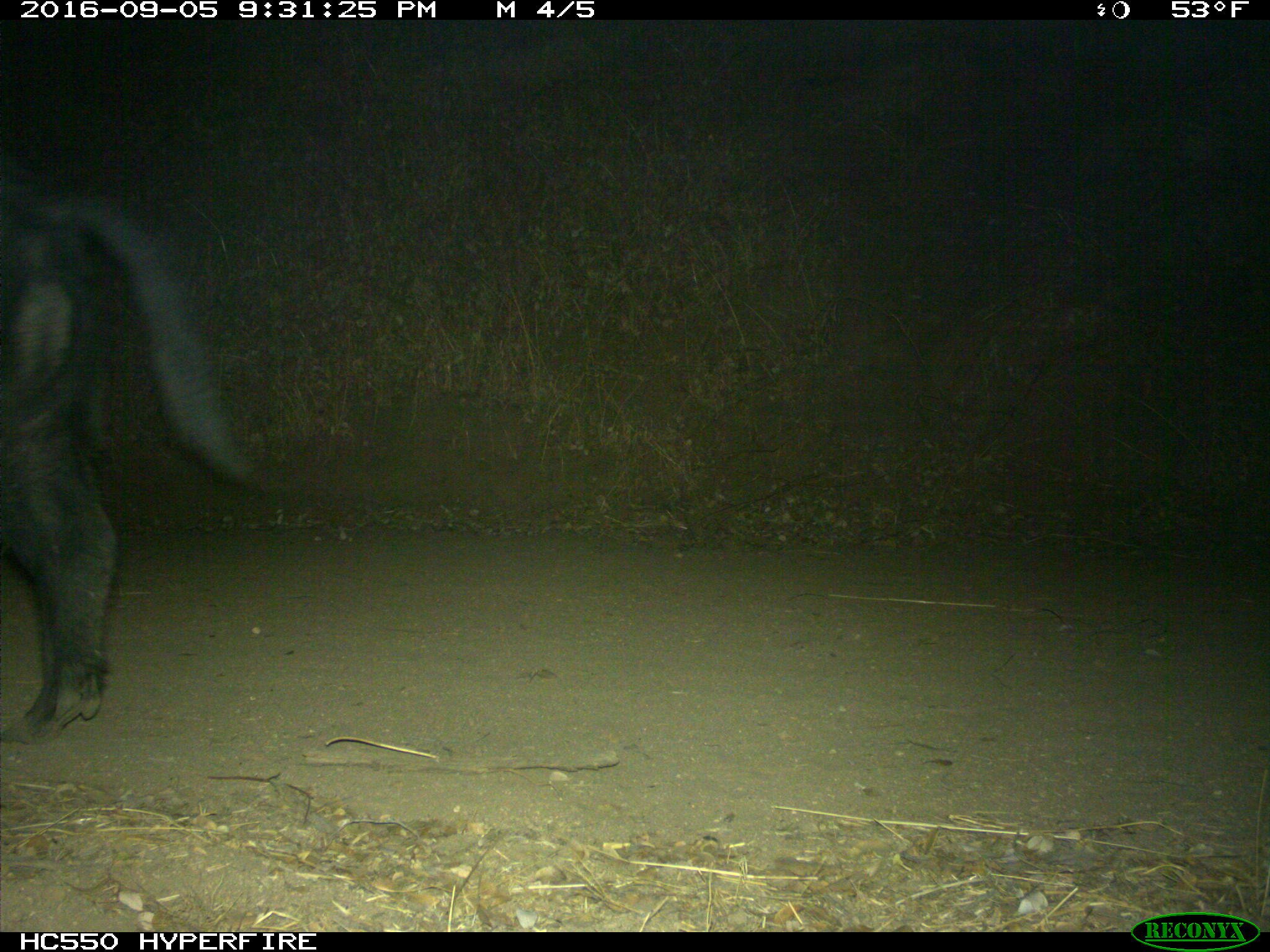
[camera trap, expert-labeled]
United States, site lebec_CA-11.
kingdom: Animalia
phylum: Chordata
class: Mammalia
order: Artiodactyla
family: Suidae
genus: Sus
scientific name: Sus scrofa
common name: wild boar